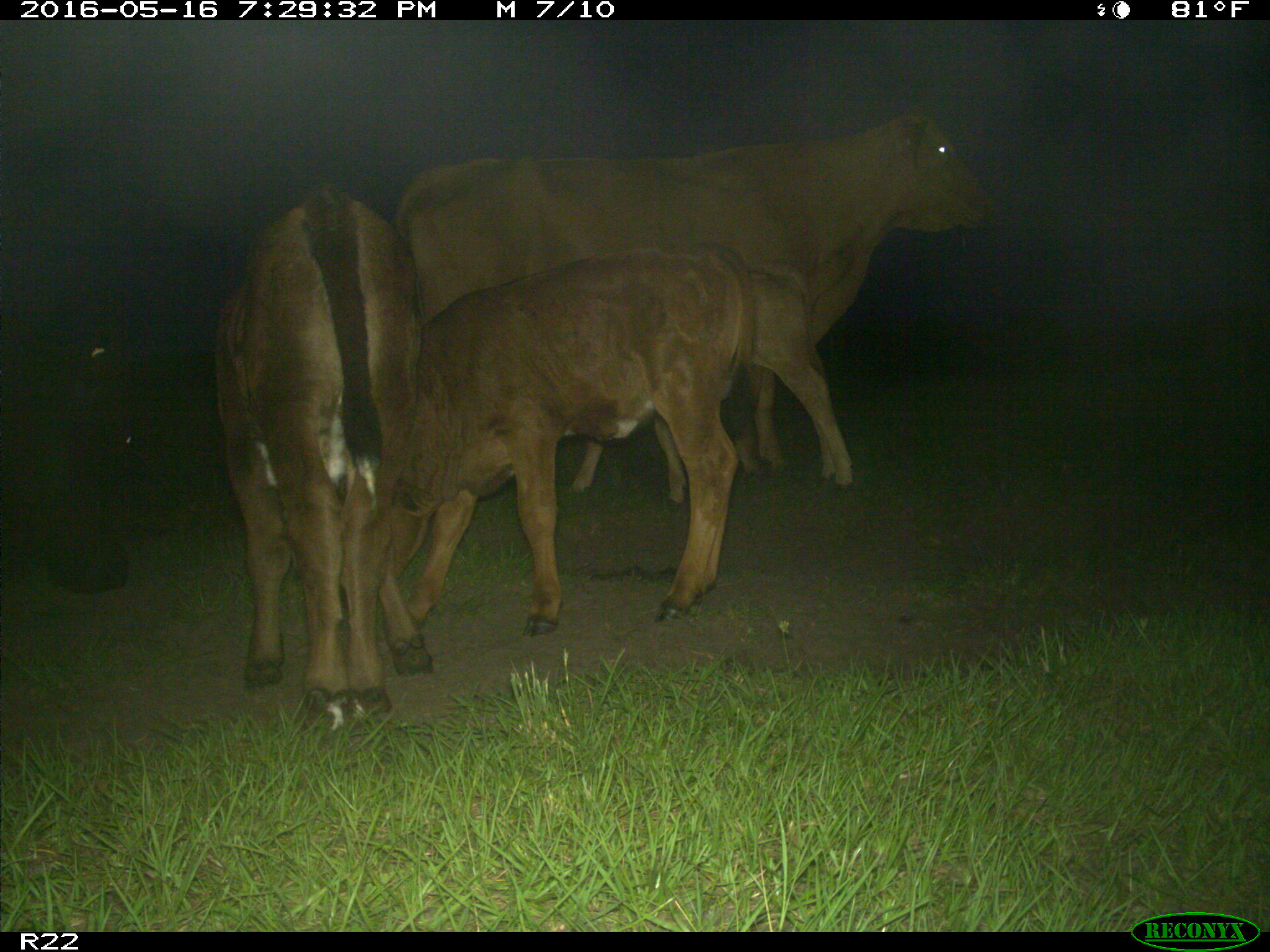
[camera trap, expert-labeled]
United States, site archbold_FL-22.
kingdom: Animalia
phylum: Chordata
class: Mammalia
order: Artiodactyla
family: Bovidae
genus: Bos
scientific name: Bos taurus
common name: domestic cow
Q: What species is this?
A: Bos taurus (domestic cow).